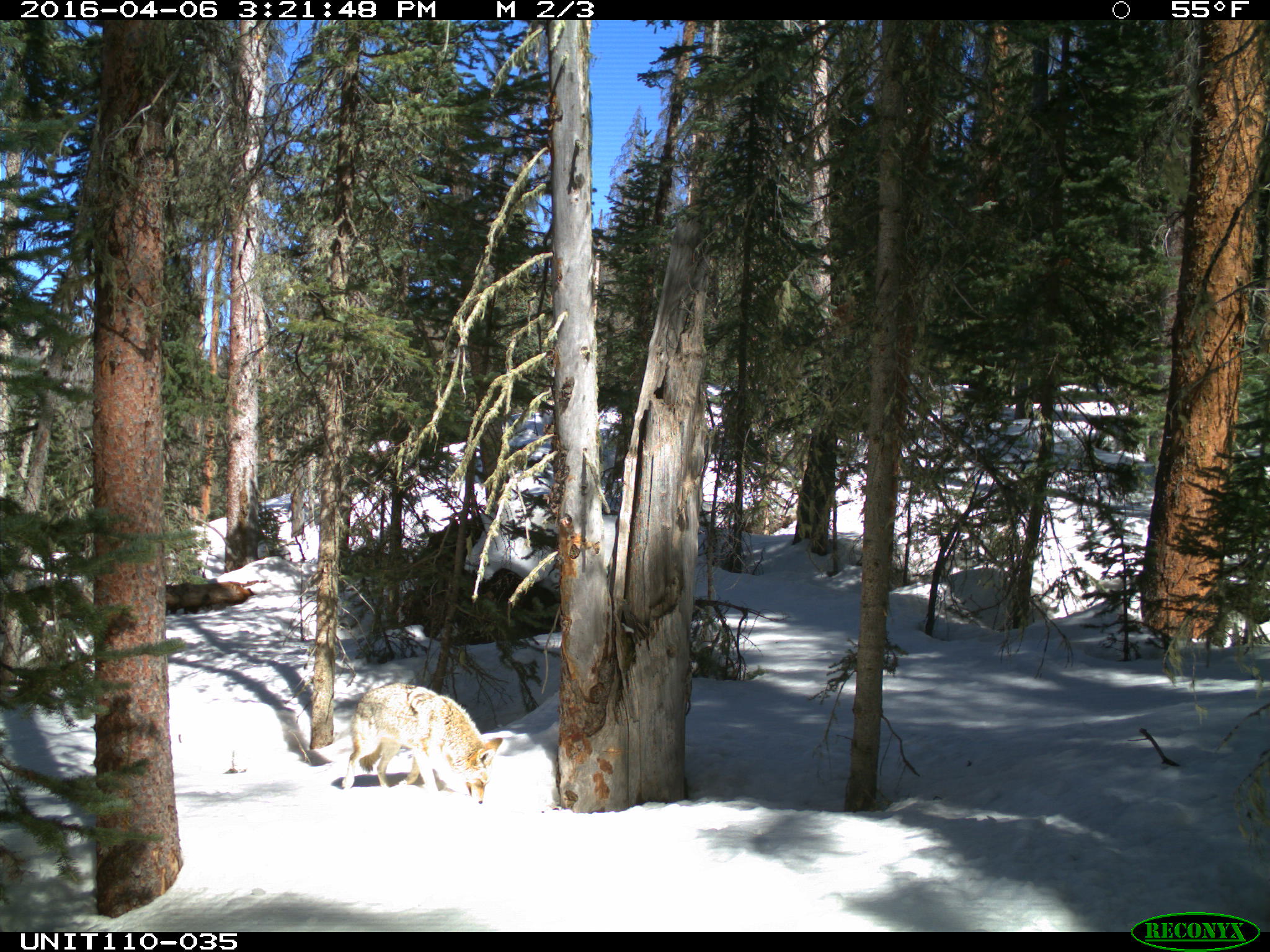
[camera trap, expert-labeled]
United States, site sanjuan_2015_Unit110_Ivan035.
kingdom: Animalia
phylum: Chordata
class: Mammalia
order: Carnivora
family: Canidae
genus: Canis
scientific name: Canis latrans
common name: coyote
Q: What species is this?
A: Canis latrans (coyote).